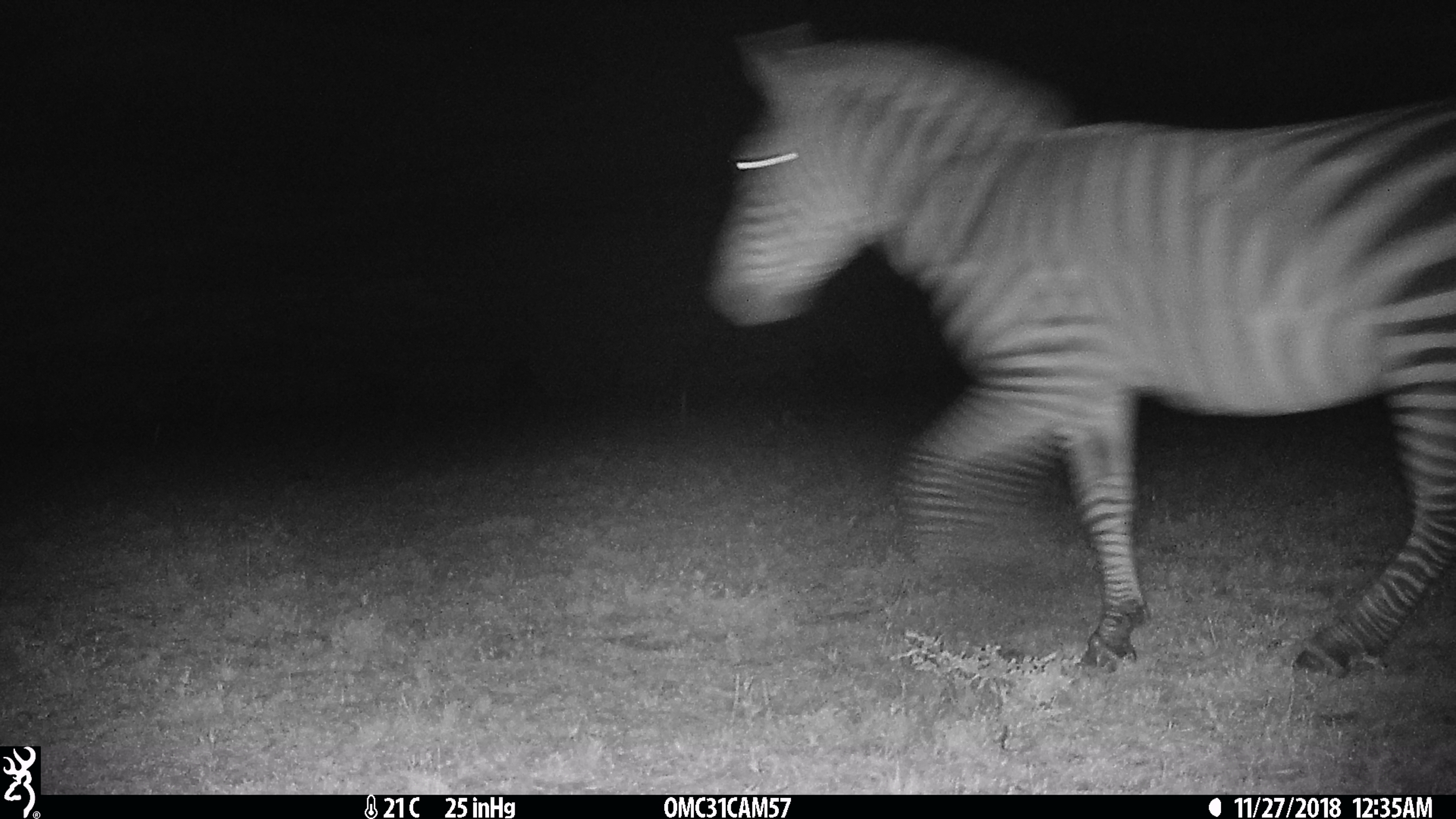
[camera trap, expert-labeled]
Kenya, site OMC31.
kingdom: Animalia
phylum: Chordata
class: Mammalia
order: Perissodactyla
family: Equidae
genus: Equus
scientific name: Equus quagga burchellii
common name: burchell's zebra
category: zebra